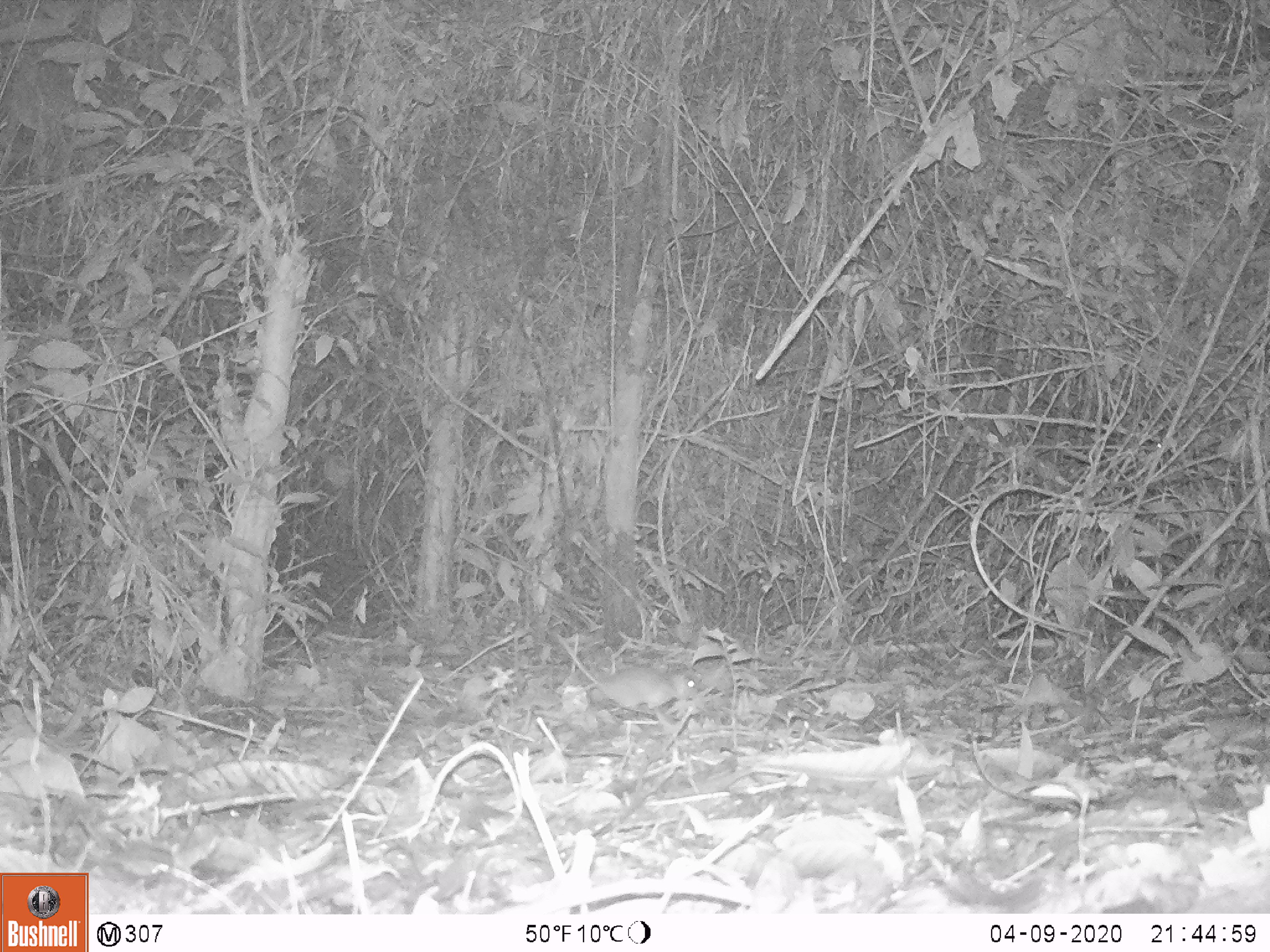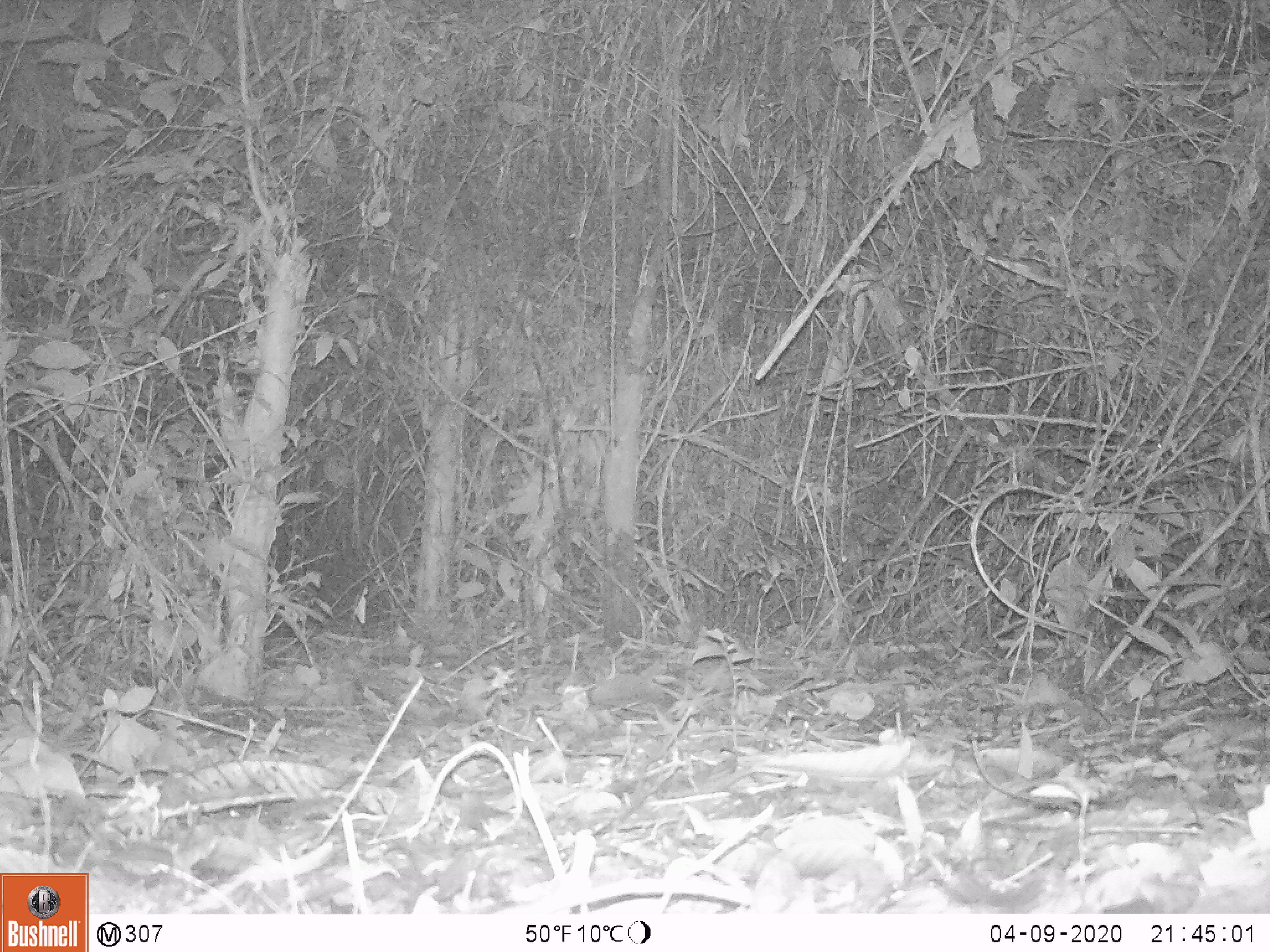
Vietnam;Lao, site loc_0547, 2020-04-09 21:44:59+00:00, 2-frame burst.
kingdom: Animalia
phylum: Chordata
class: Mammalia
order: Rodentia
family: Muridae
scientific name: Muridae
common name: old-world mice and rats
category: unidentified murid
Unidentified murid (old-world mice and rats) (Muridae). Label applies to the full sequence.